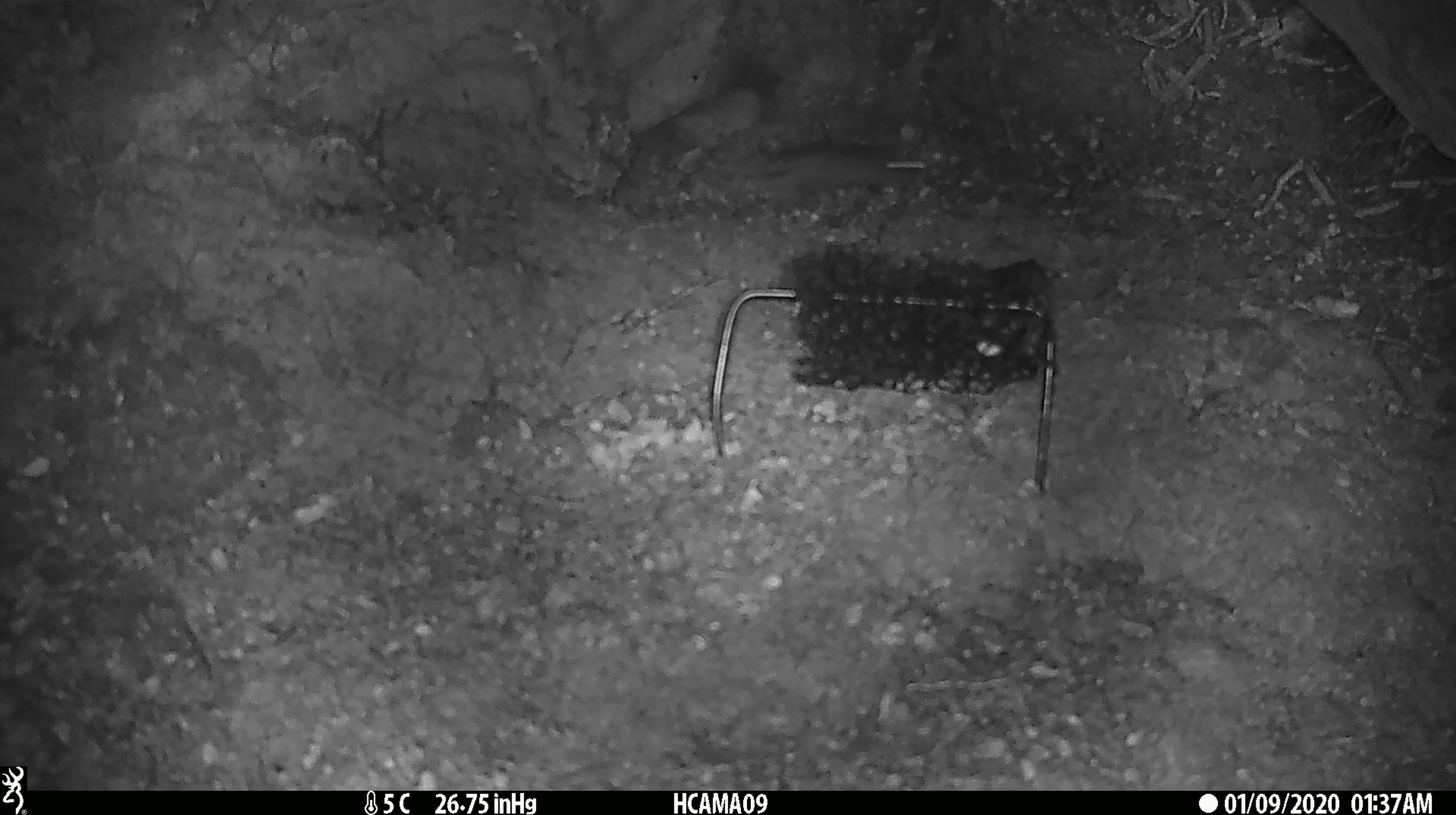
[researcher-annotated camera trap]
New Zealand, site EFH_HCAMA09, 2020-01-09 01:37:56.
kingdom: Animalia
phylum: Chordata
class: Mammalia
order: Rodentia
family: Muridae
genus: Mus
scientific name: Mus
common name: mouse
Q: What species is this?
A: Mouse (Mus).